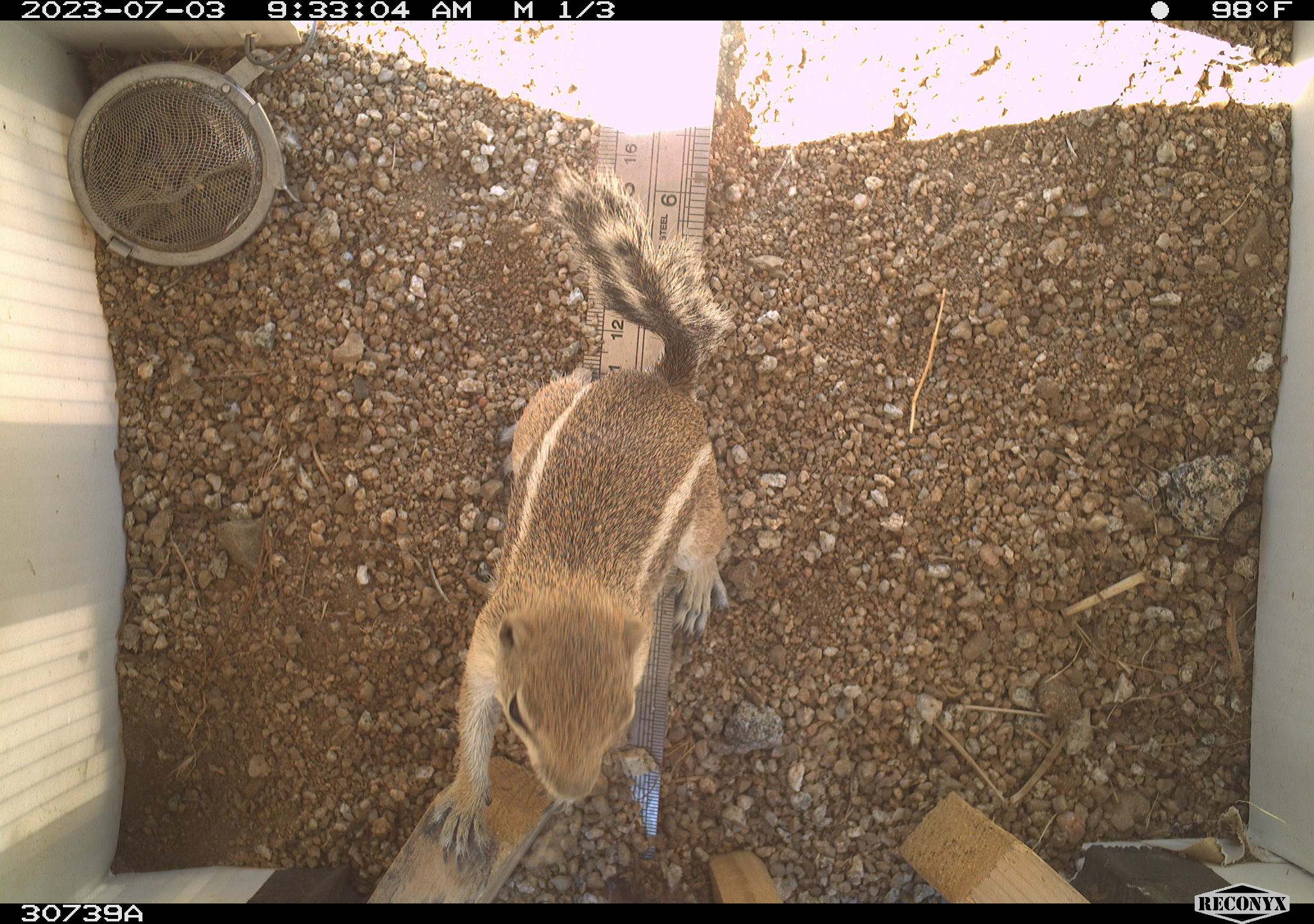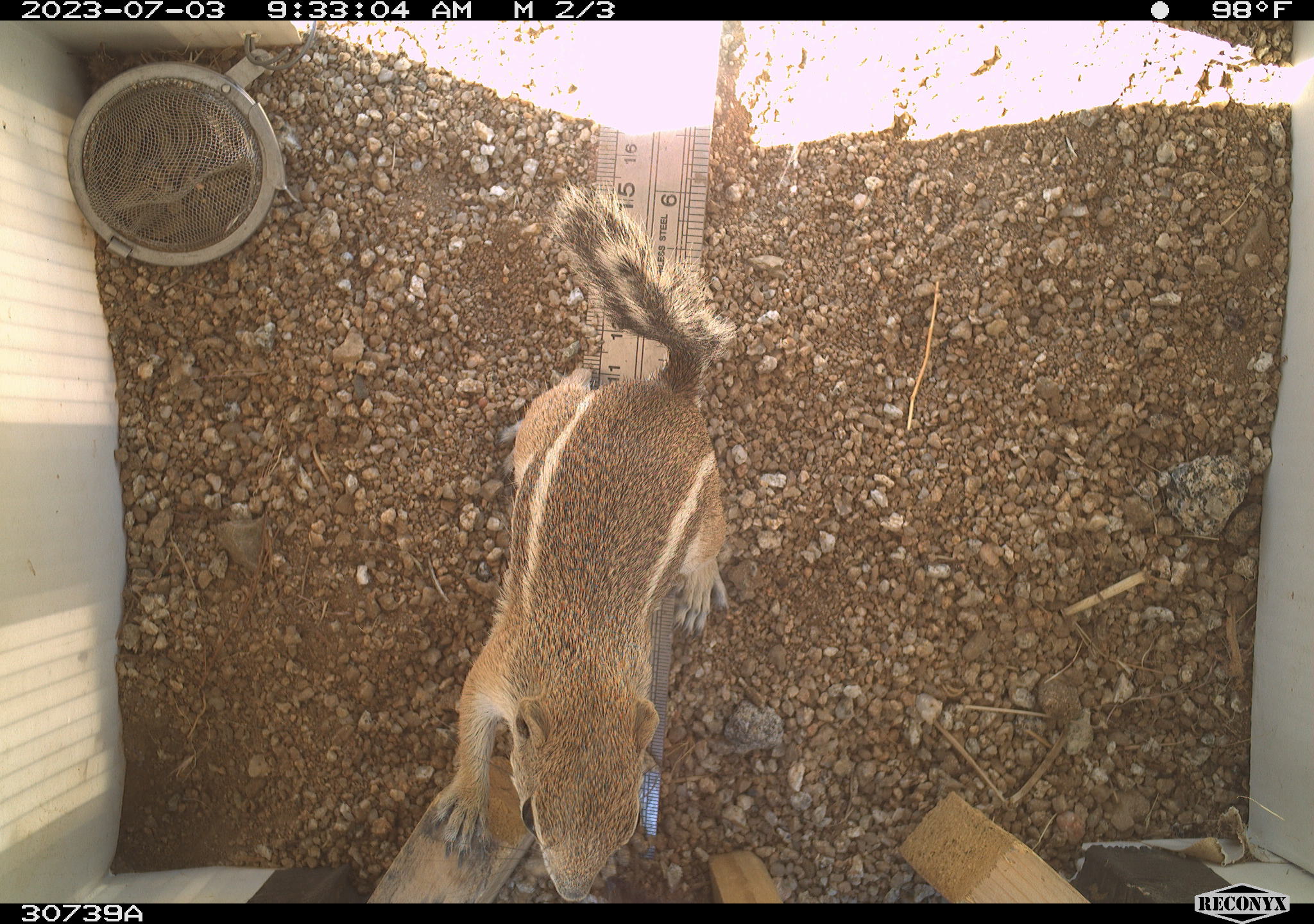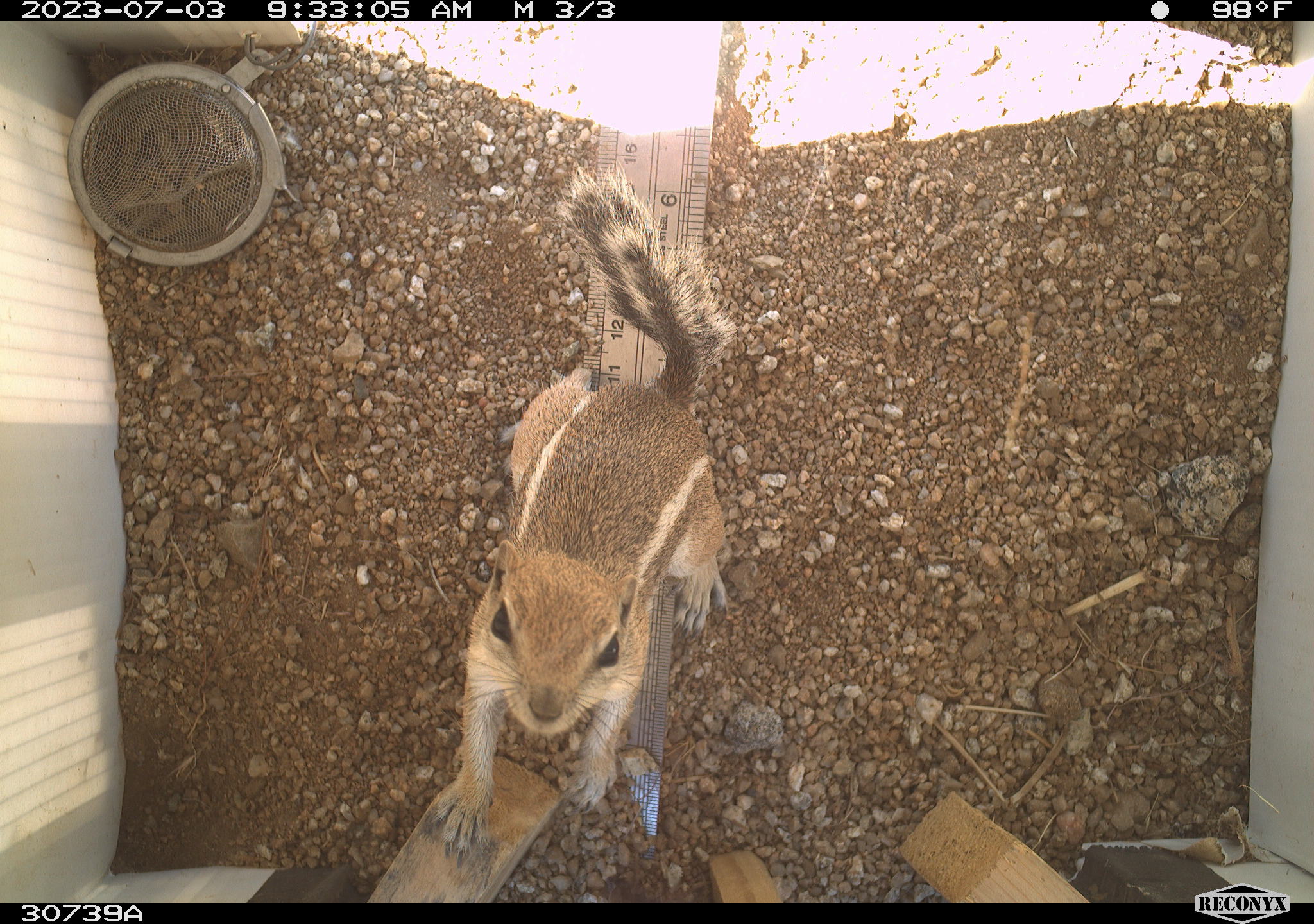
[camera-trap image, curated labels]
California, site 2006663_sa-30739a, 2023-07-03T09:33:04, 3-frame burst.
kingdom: Animalia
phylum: Chordata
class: Mammalia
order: Rodentia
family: Sciuridae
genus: Ammospermophilus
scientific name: Ammospermophilus leucurus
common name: white-tailed antelope squirrel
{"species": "white-tailed antelope squirrel (Ammospermophilus leucurus)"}